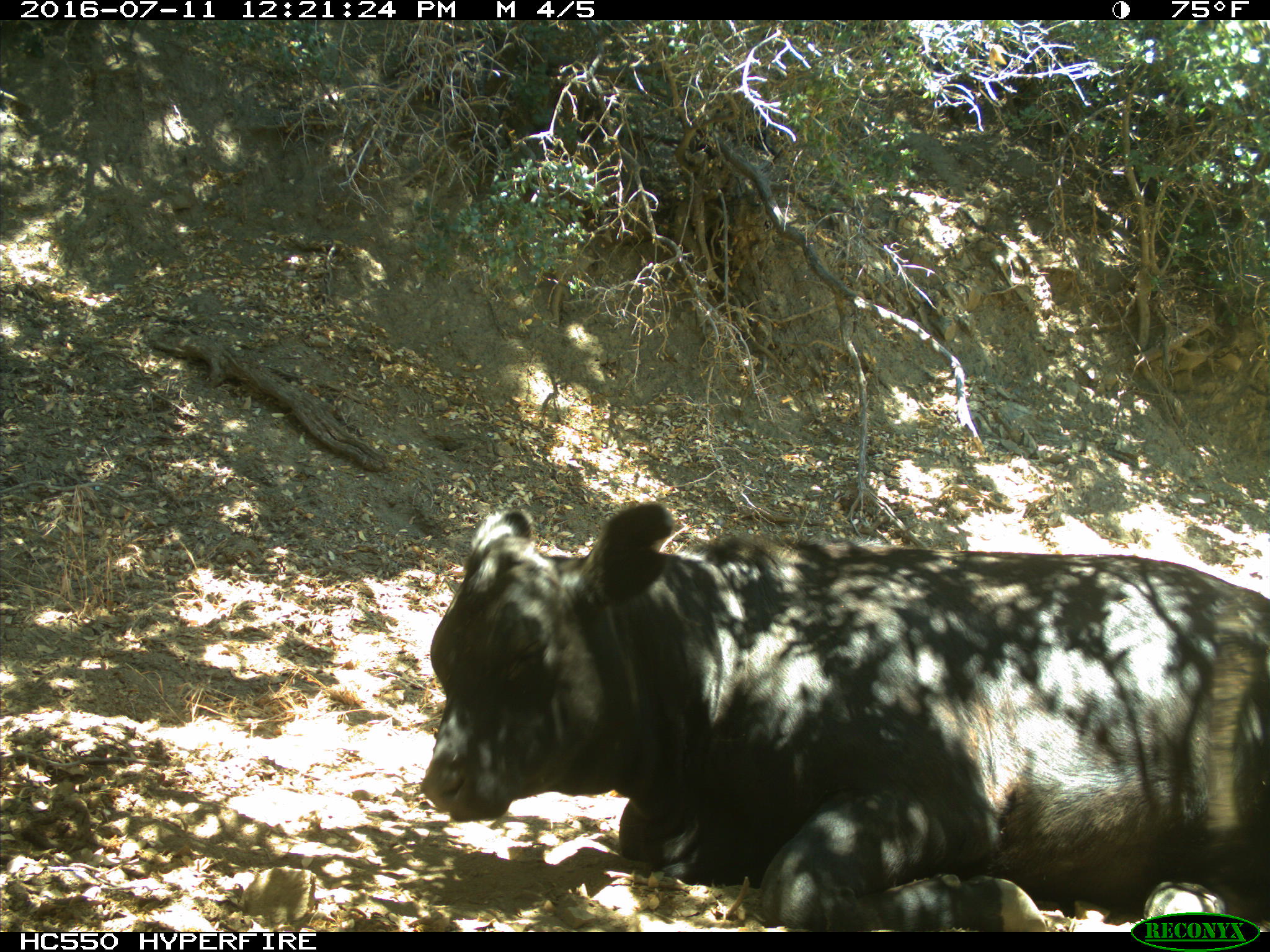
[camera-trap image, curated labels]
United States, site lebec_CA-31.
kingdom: Animalia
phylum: Chordata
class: Mammalia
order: Artiodactyla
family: Bovidae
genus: Bos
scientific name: Bos taurus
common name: domestic cow